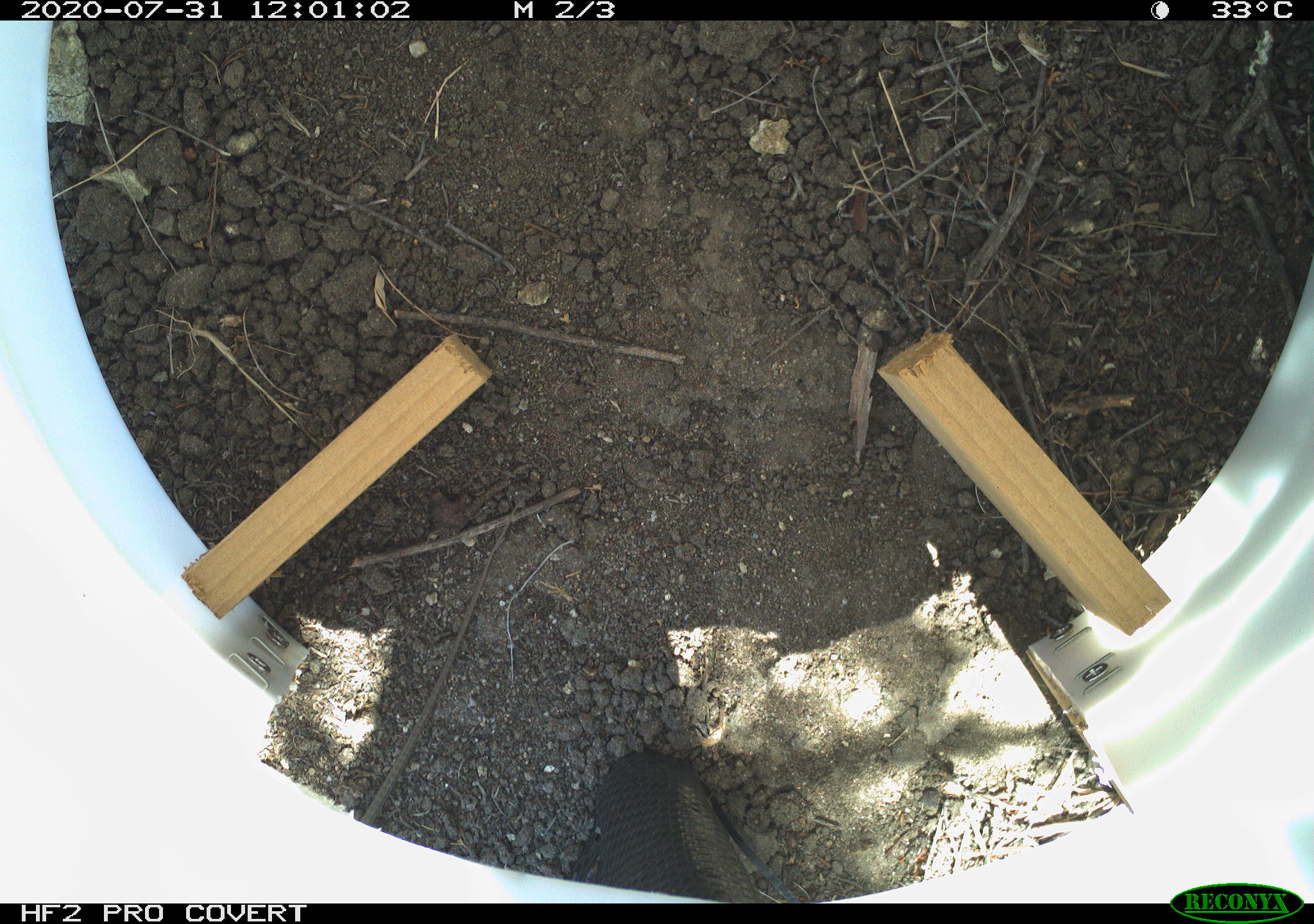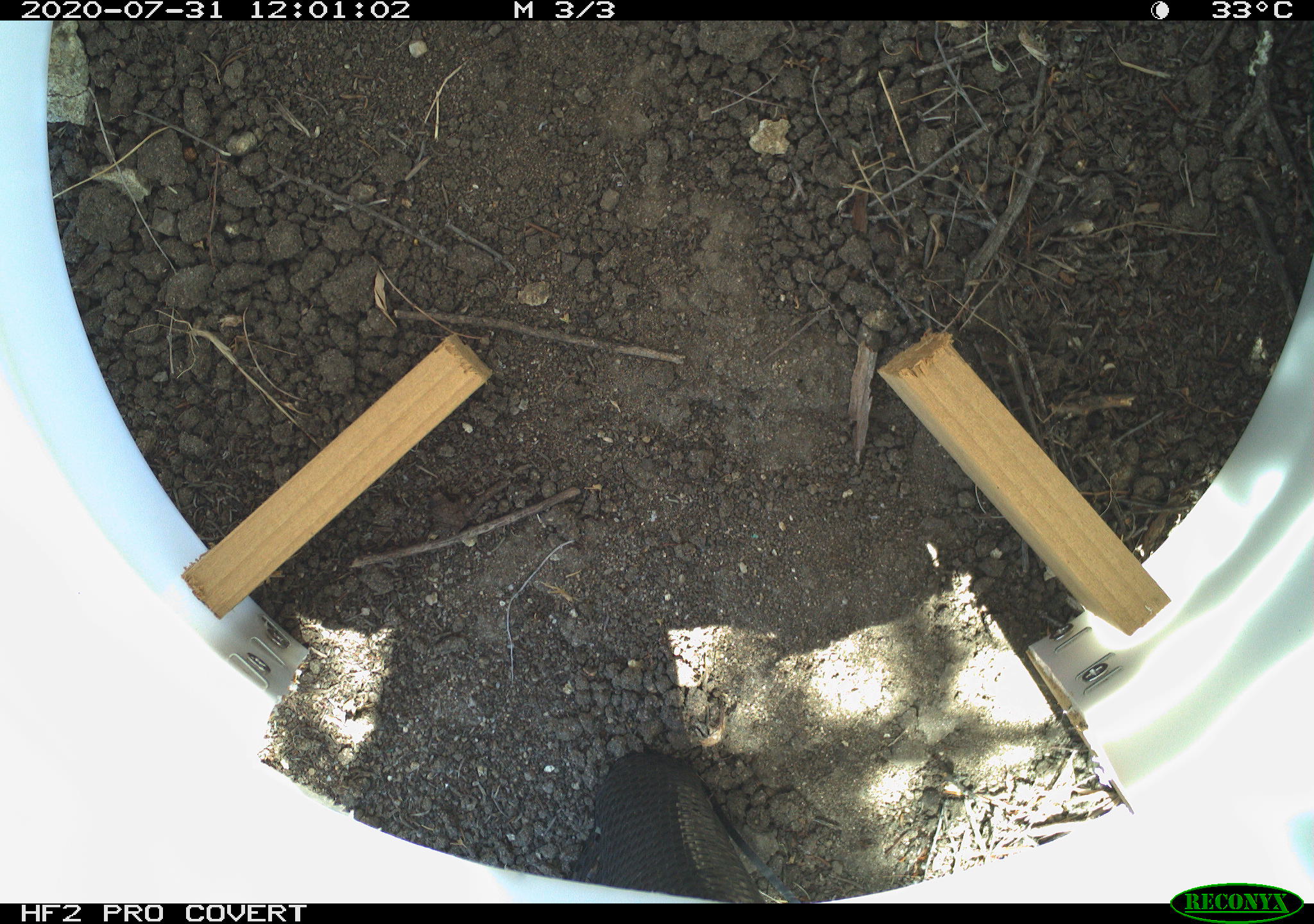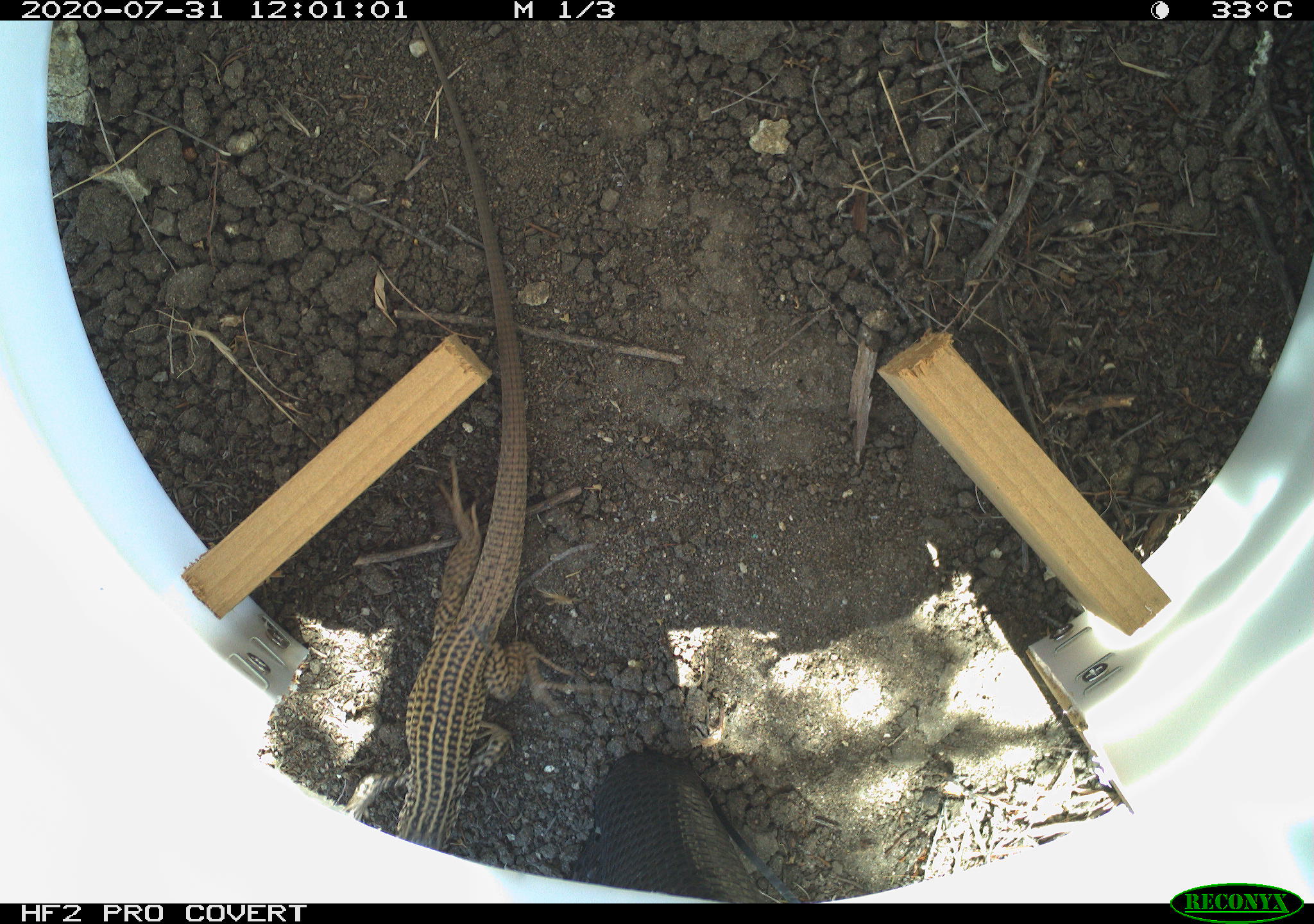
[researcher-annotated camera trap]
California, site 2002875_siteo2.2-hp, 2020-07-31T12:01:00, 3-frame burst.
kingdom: Animalia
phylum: Chordata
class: Reptilia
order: Squamata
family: Teiidae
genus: Aspidoscelis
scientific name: Aspidoscelis tigris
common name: western whiptail